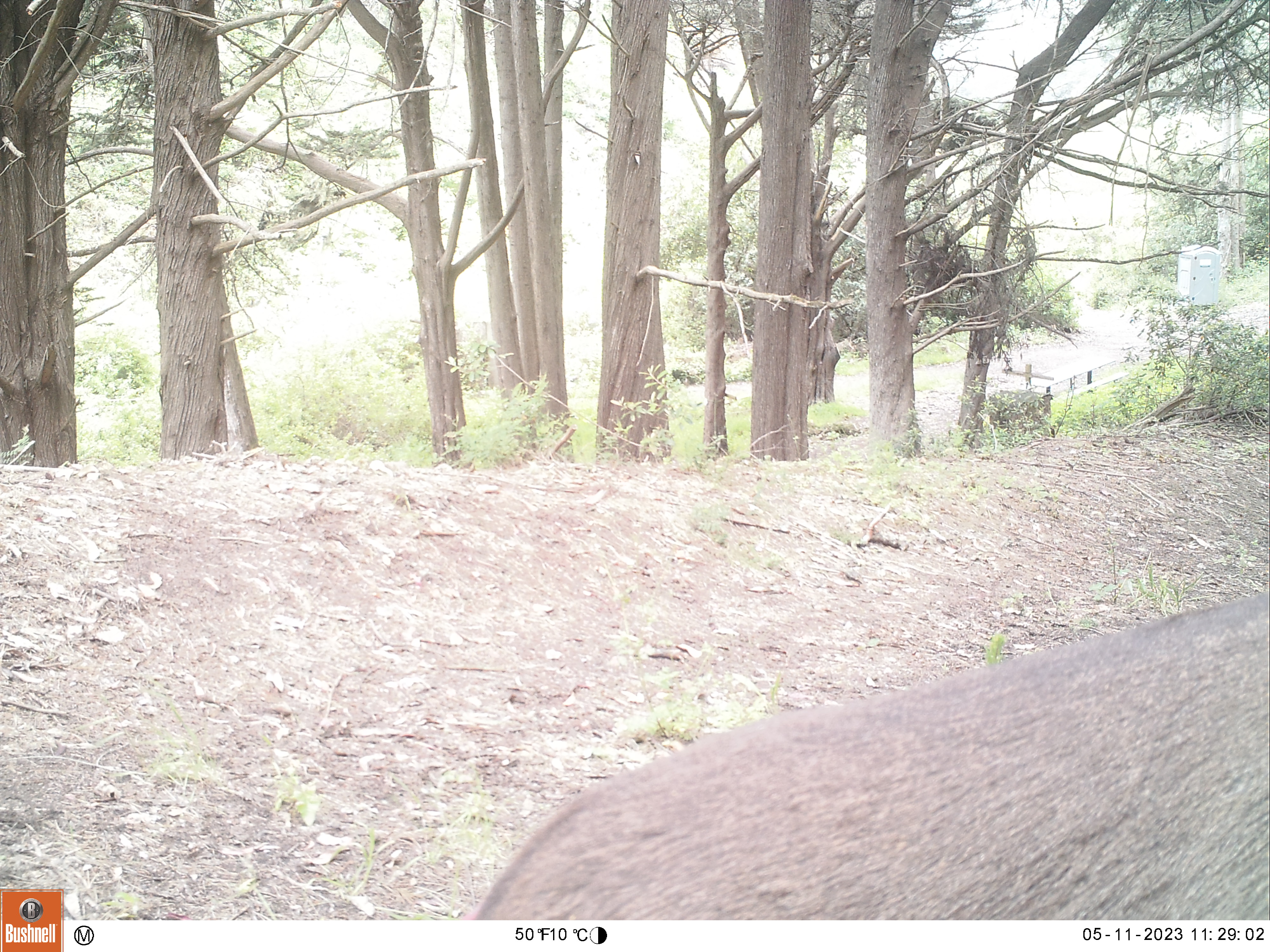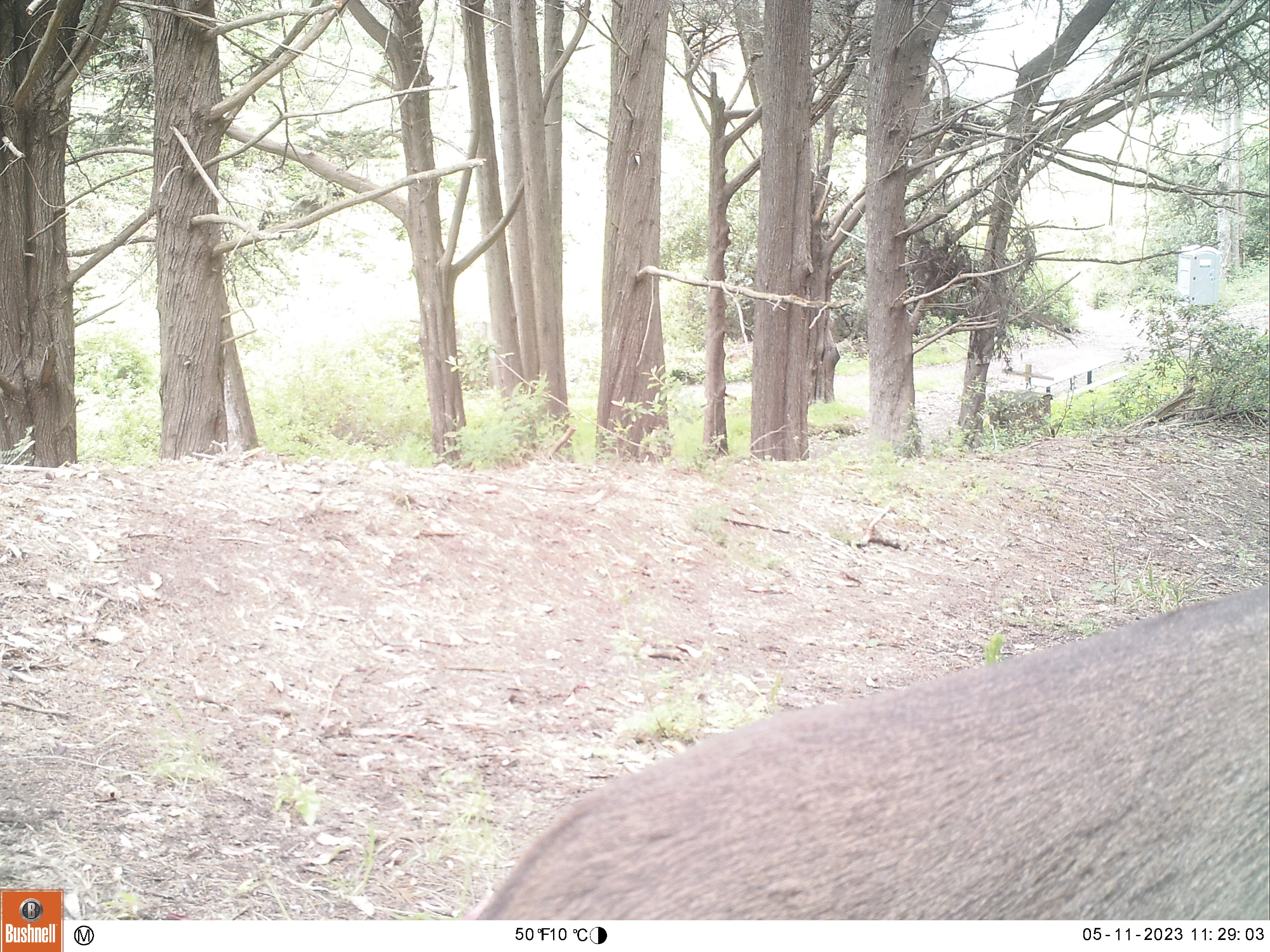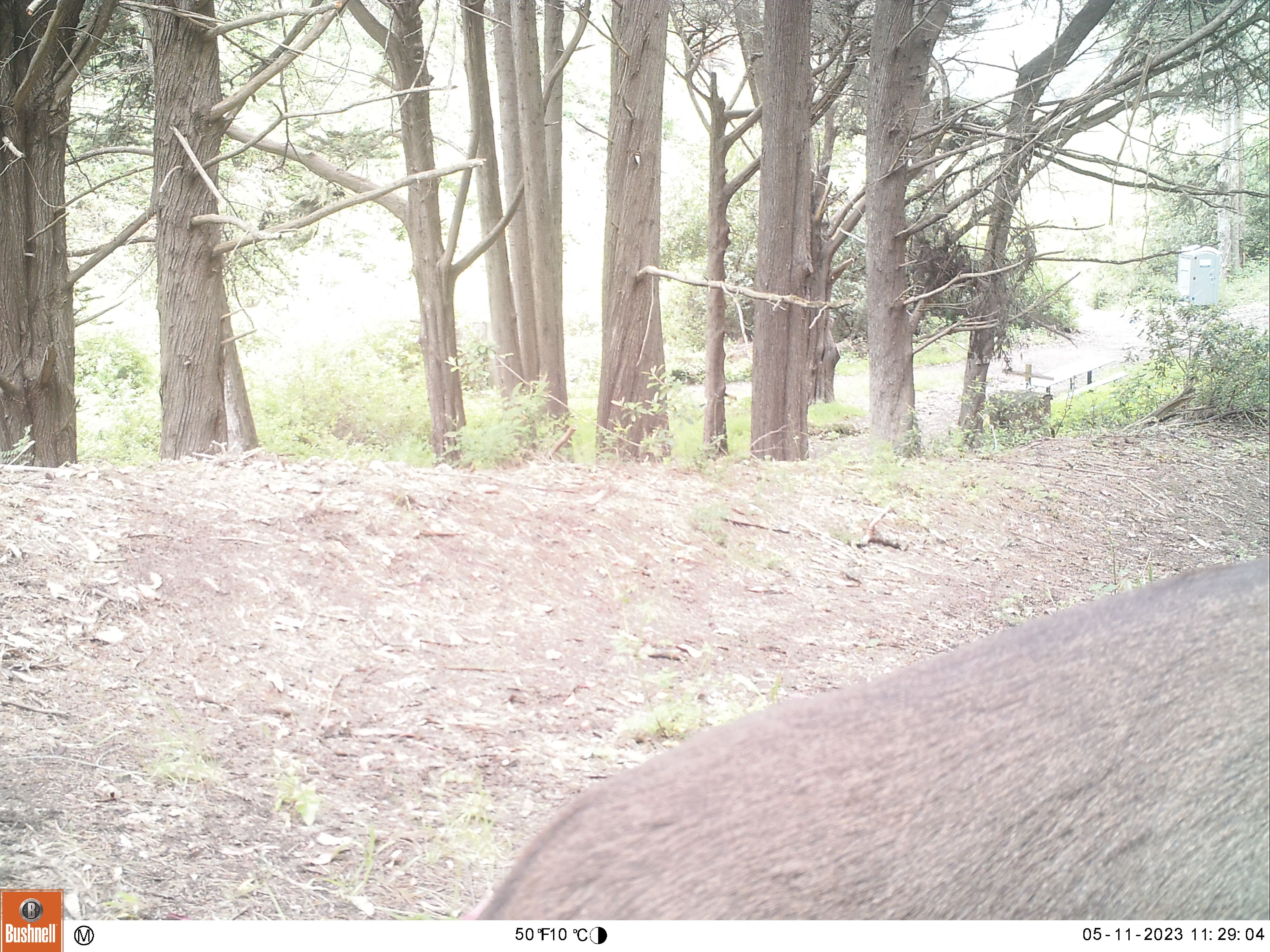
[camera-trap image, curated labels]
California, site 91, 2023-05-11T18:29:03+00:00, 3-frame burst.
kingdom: Animalia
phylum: Chordata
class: Mammalia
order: Artiodactyla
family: Cervidae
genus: Odocoileus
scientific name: Odocoileus hemionus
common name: mule deer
Mule deer (Odocoileus hemionus).